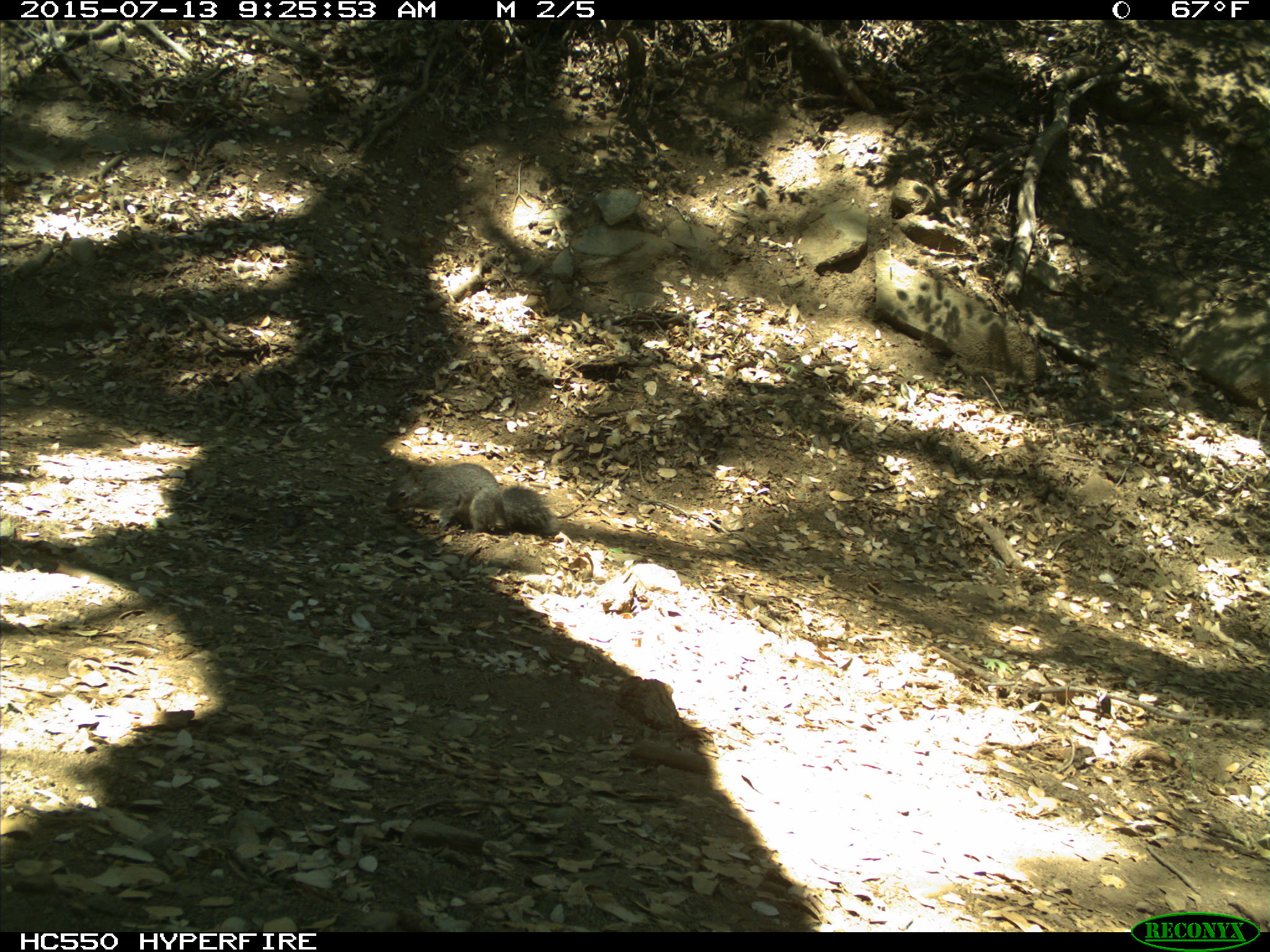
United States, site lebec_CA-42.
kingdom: Animalia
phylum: Chordata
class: Mammalia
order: Rodentia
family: Sciuridae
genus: Sciurus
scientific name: Sciurus carolinensis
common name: eastern gray squirrel